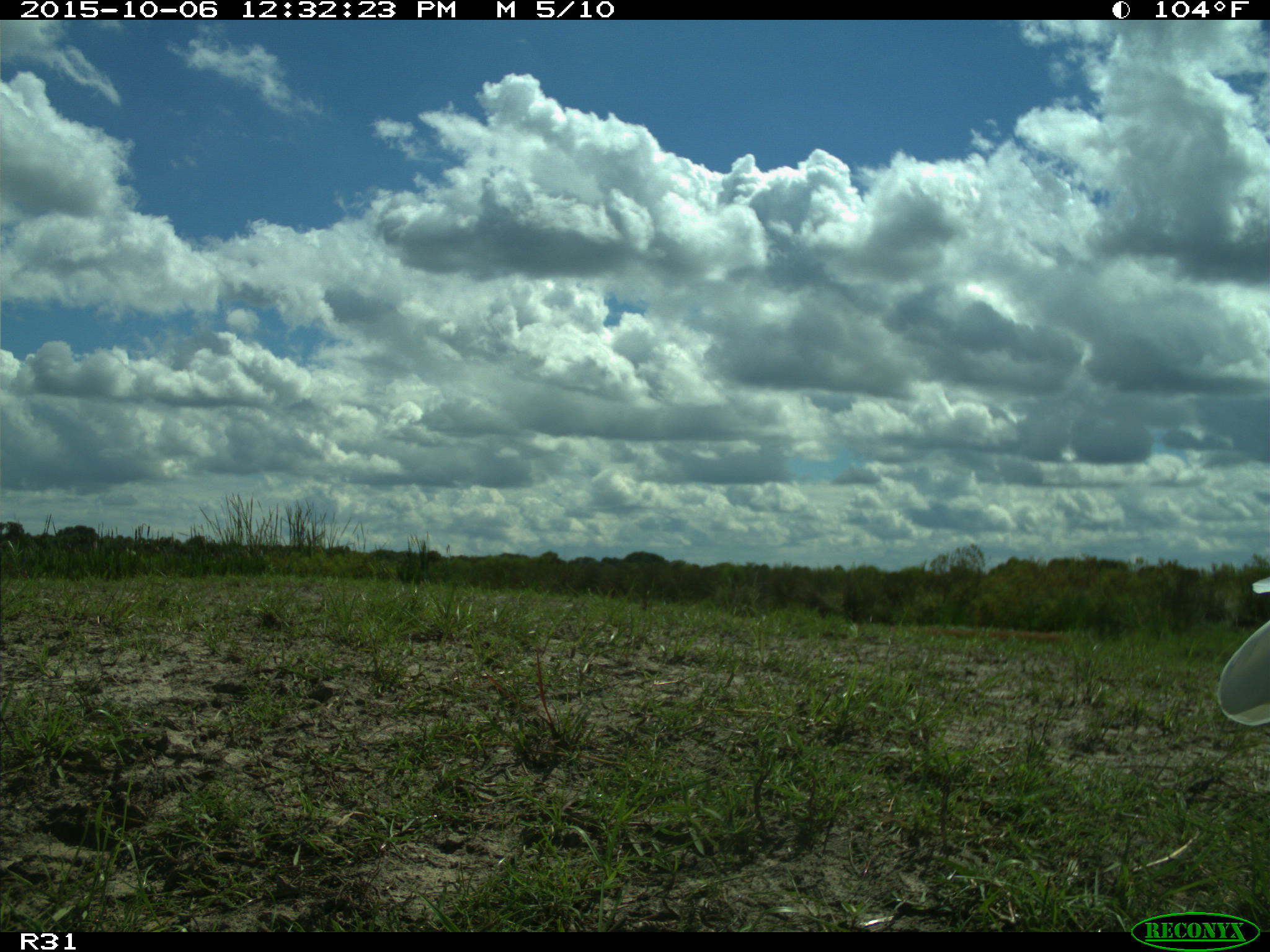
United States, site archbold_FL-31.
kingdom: Animalia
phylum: Chordata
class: Aves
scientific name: Aves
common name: birds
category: unidentified bird